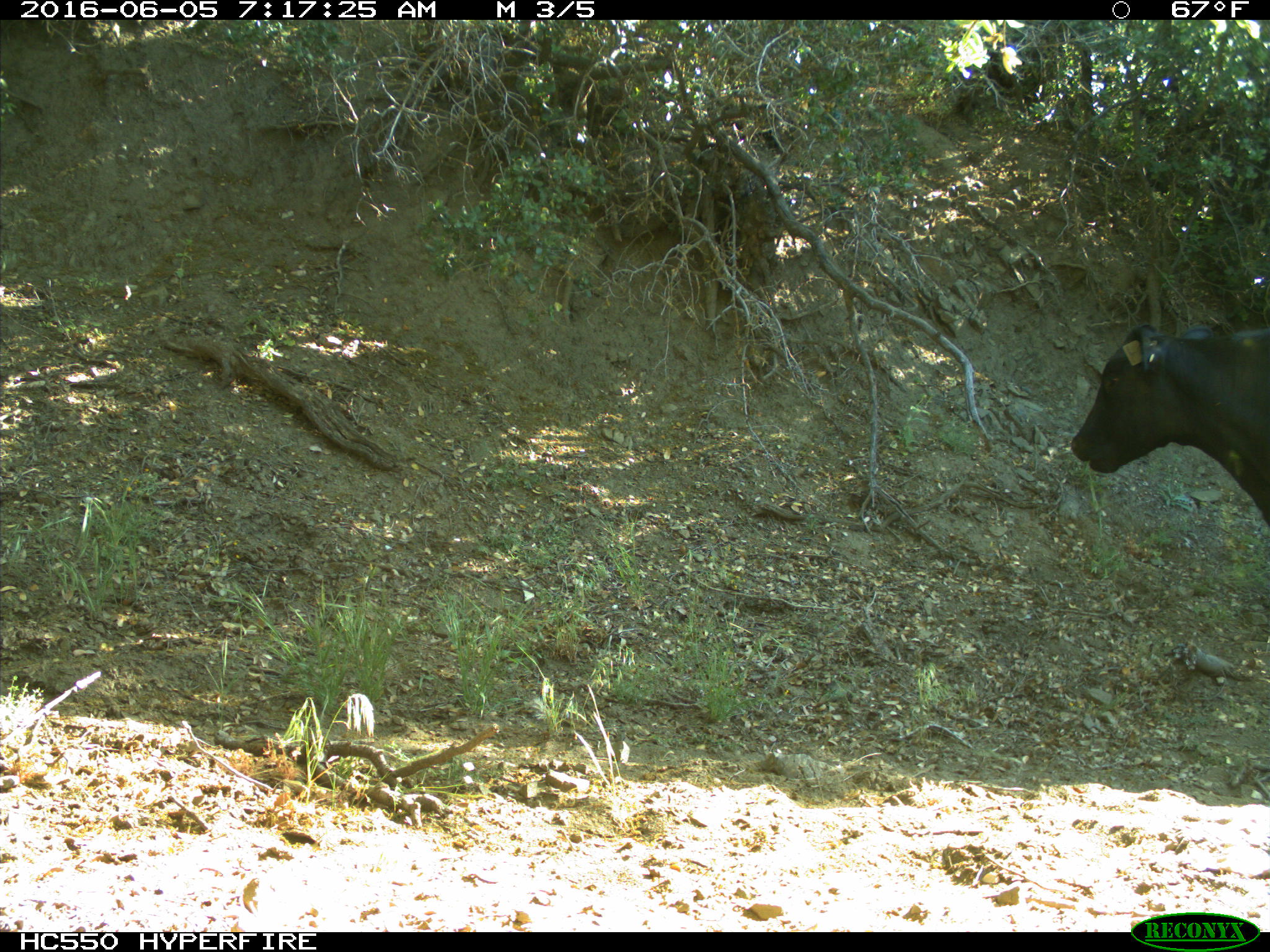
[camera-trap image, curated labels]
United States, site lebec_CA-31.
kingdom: Animalia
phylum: Chordata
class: Mammalia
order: Artiodactyla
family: Bovidae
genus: Bos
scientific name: Bos taurus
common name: domestic cow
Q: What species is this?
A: Bos taurus (domestic cow).